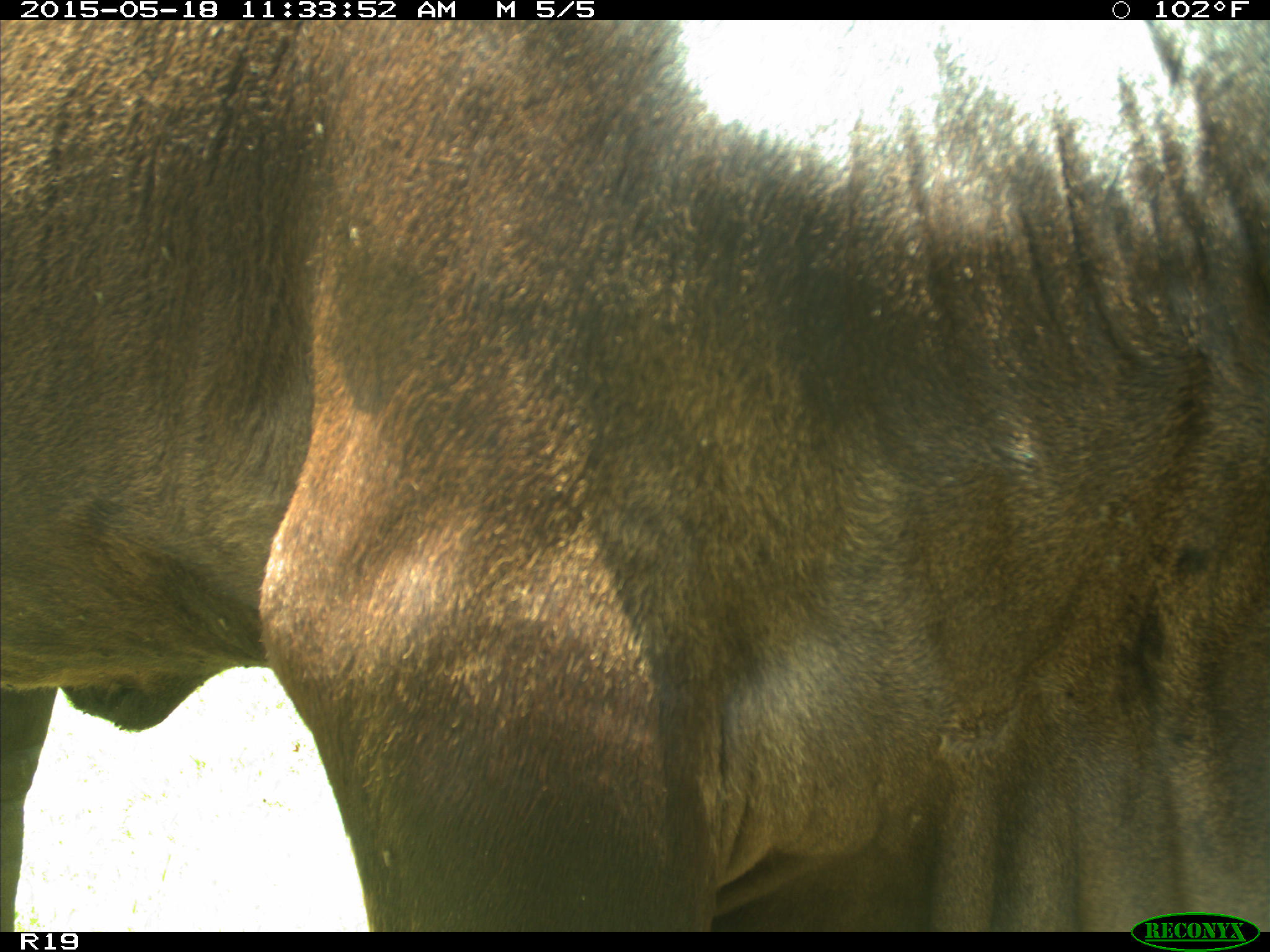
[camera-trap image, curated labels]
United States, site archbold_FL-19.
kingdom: Animalia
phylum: Chordata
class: Mammalia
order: Artiodactyla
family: Bovidae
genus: Bos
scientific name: Bos taurus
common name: domestic cow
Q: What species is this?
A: Bos taurus (domestic cow).